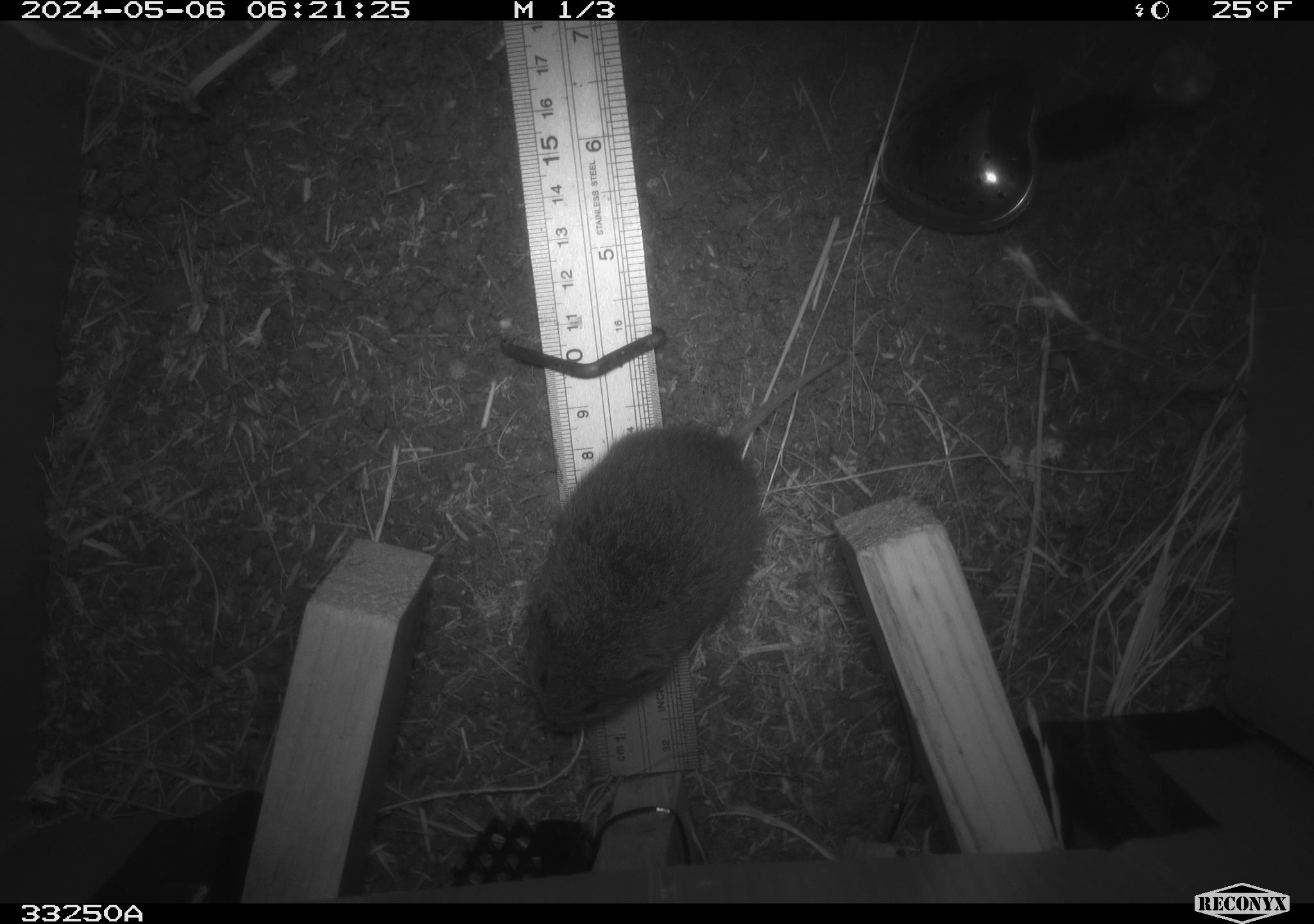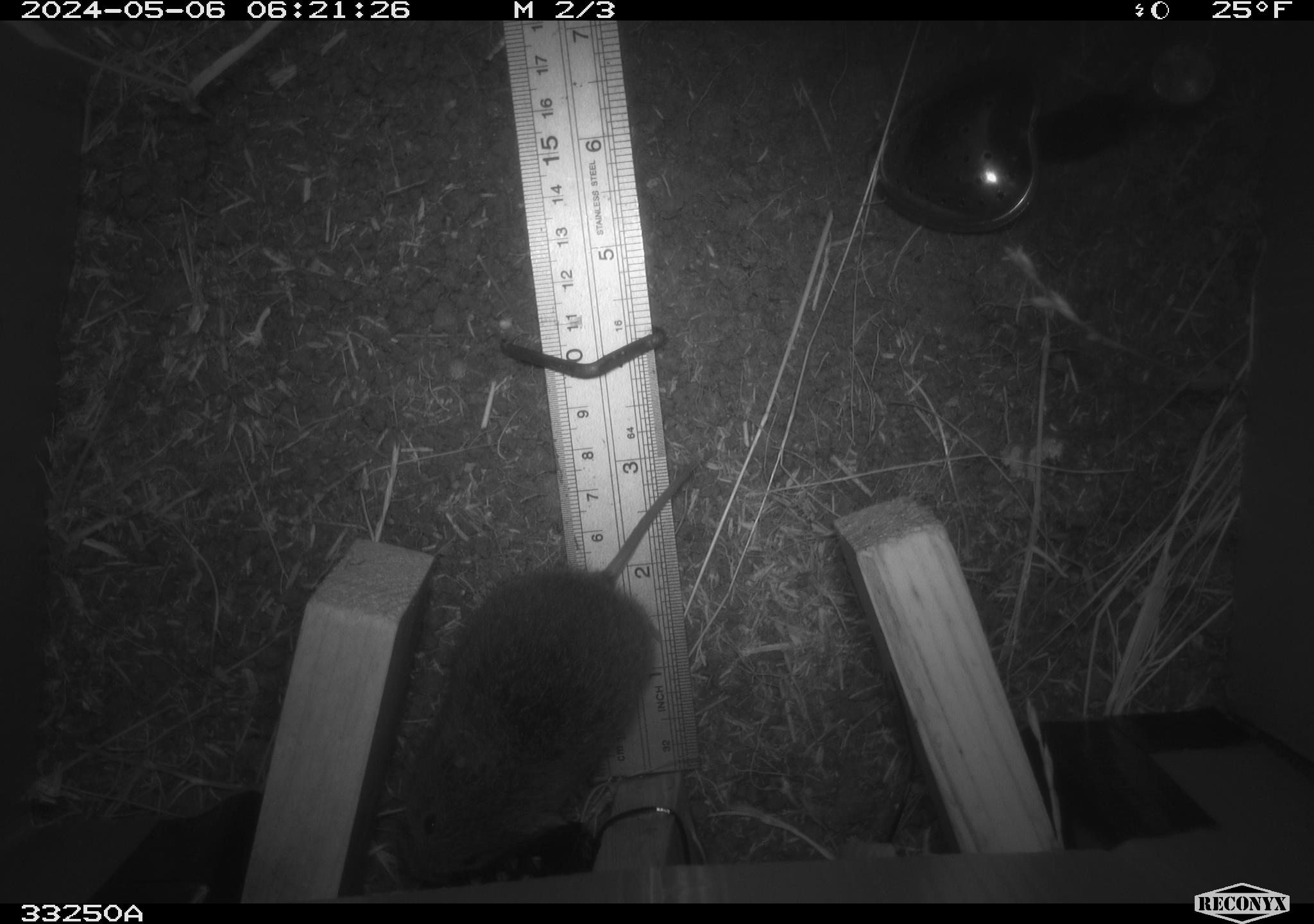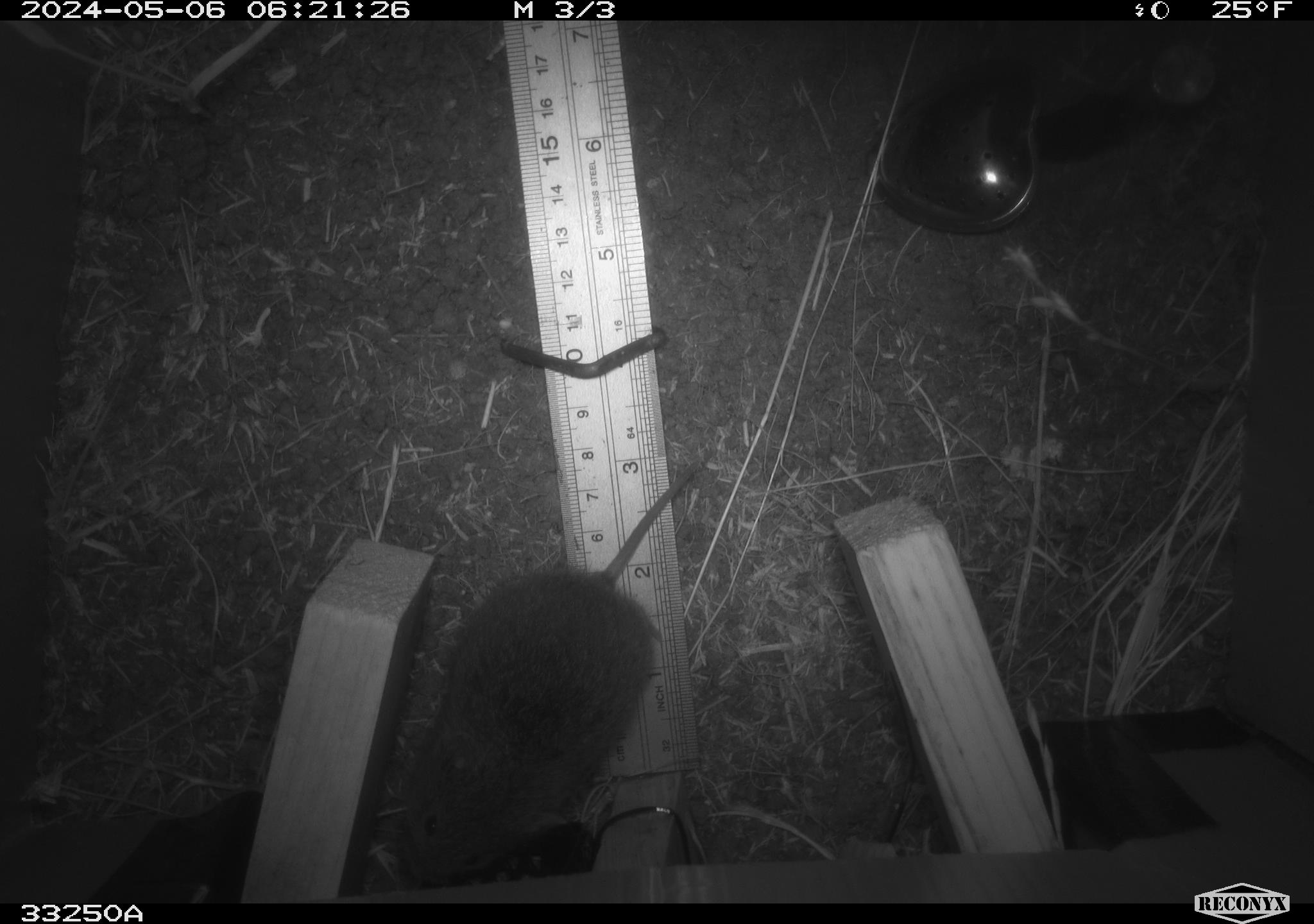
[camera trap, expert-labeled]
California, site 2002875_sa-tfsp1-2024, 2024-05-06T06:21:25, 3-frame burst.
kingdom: Animalia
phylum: Chordata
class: Mammalia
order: Rodentia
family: Cricetidae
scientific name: Arvicolinae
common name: voles, lemmings, and muskrats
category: arvicolinae subfamily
Arvicolinae subfamily (voles, lemmings, and muskrats) (Arvicolinae).